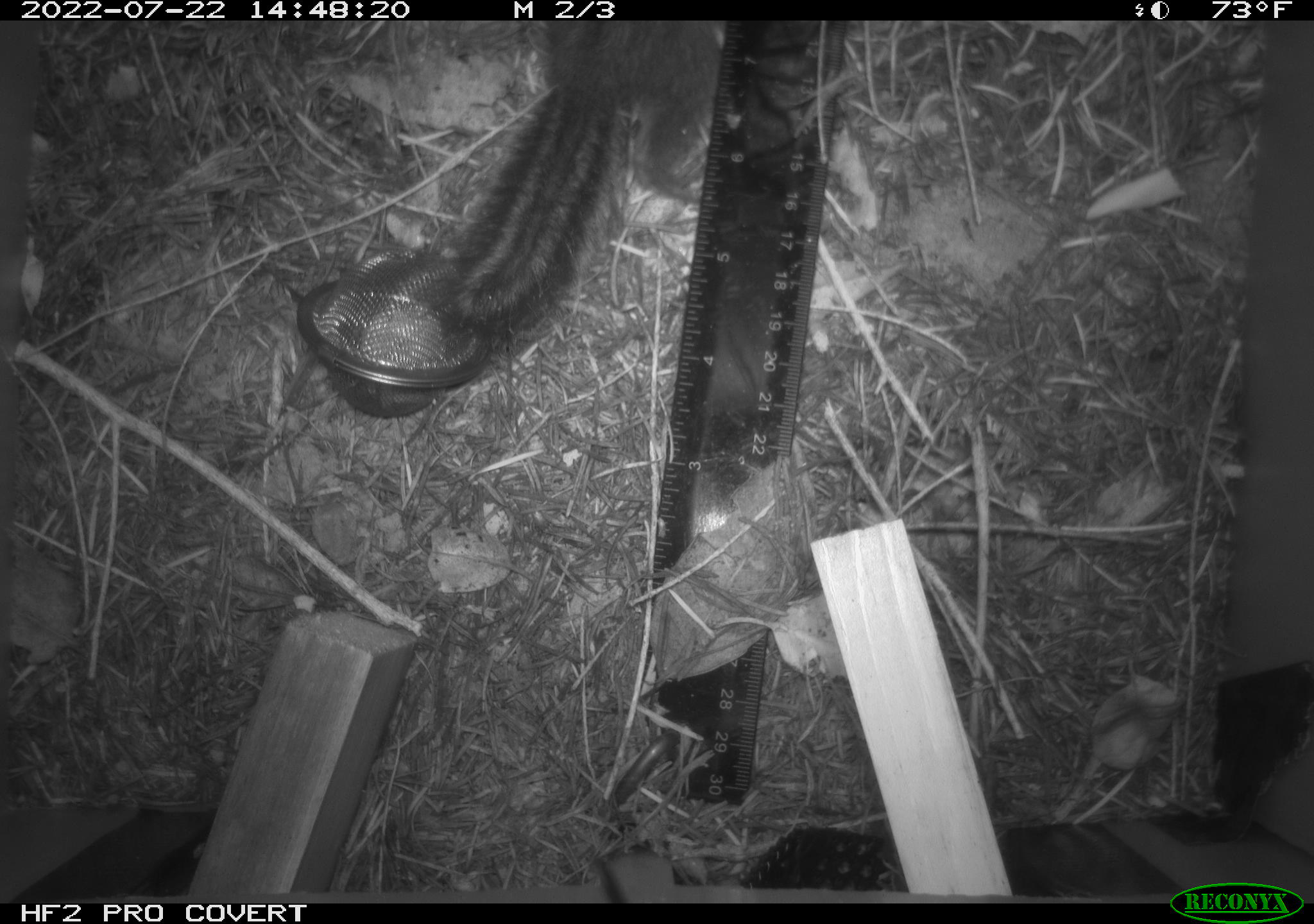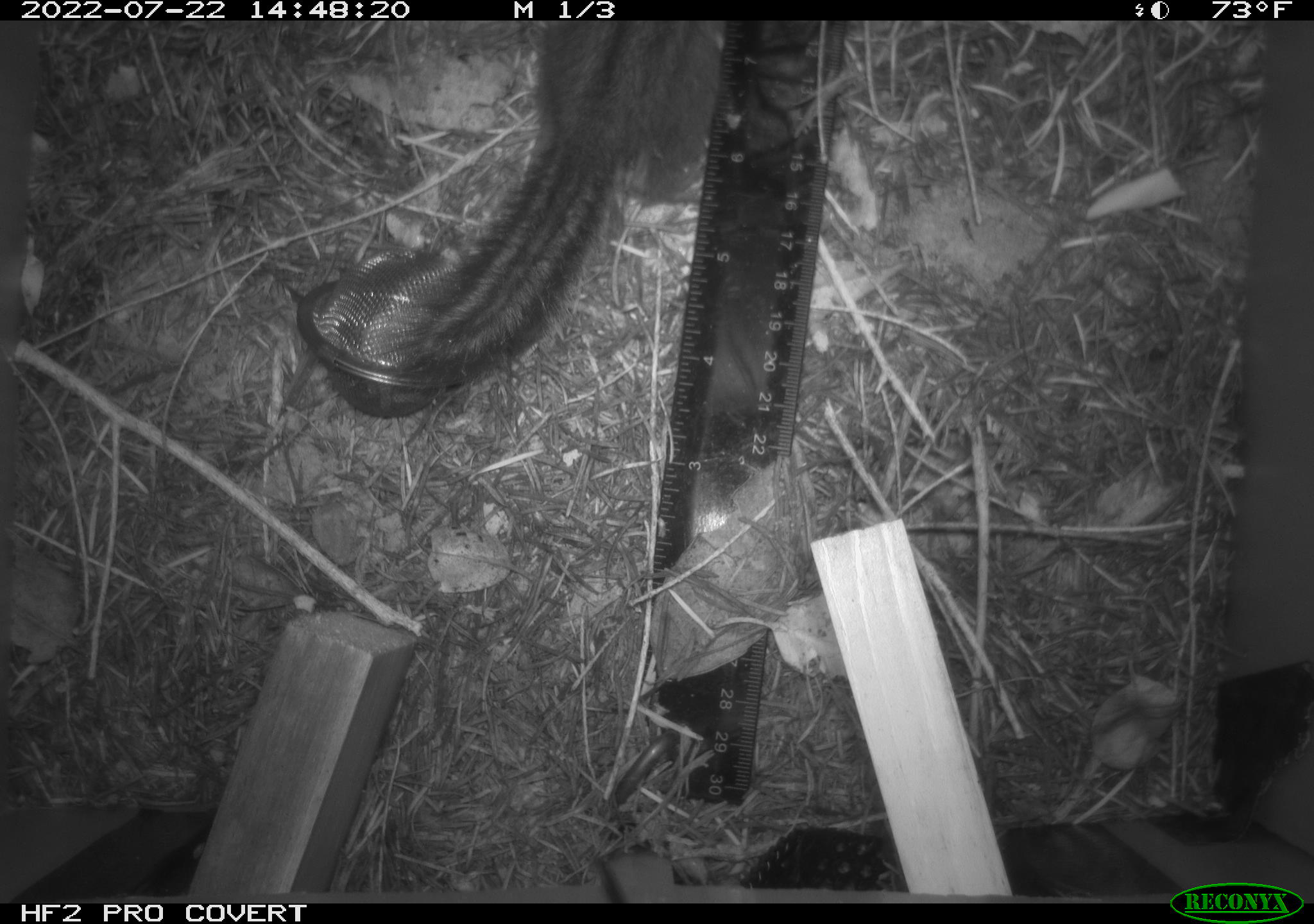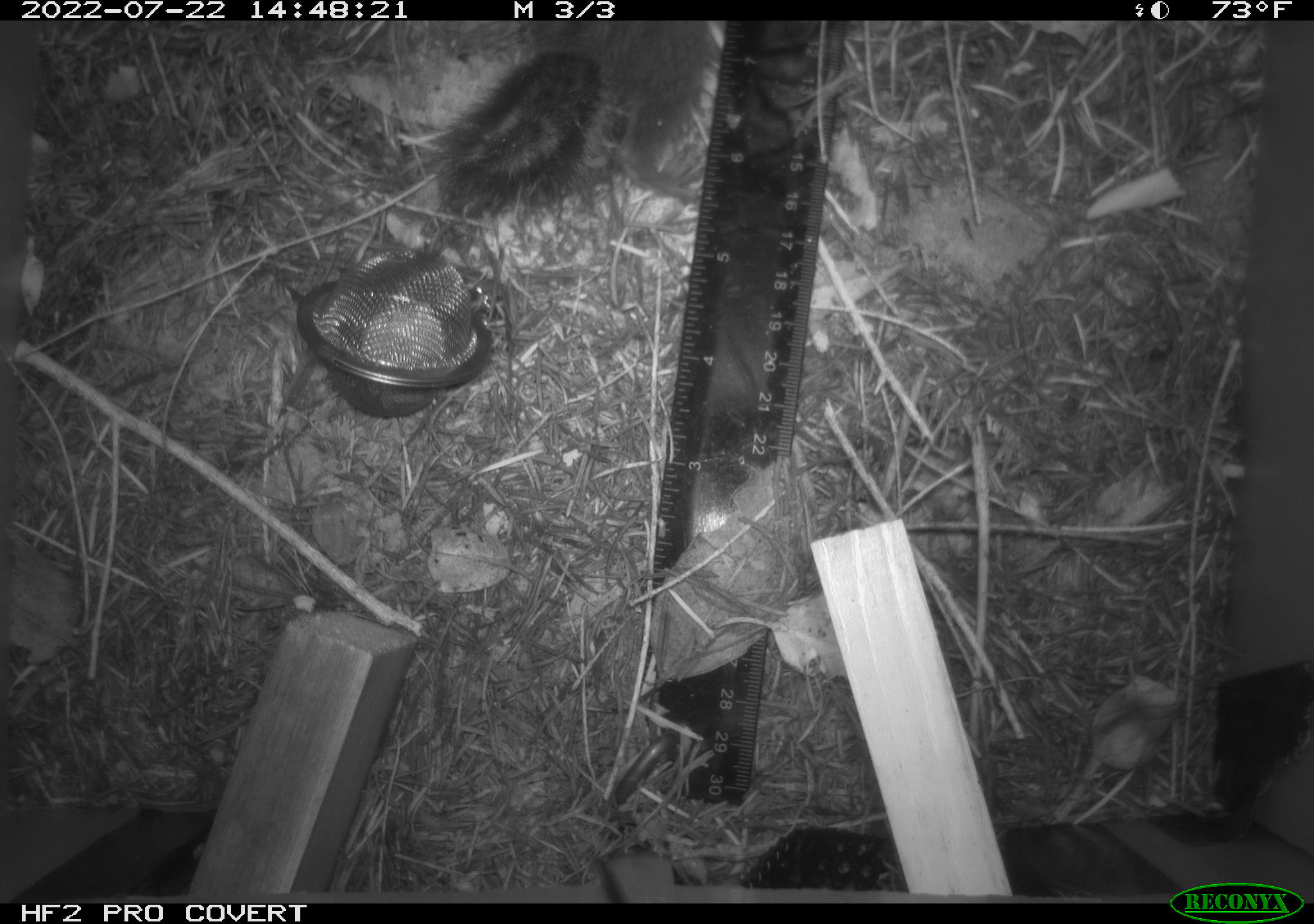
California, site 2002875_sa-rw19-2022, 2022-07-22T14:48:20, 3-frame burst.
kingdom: Animalia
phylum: Chordata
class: Mammalia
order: Rodentia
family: Sciuridae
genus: Neotamias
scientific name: Neotamias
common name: western chipmunks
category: neotamias species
Neotamias species (western chipmunks) (Neotamias).